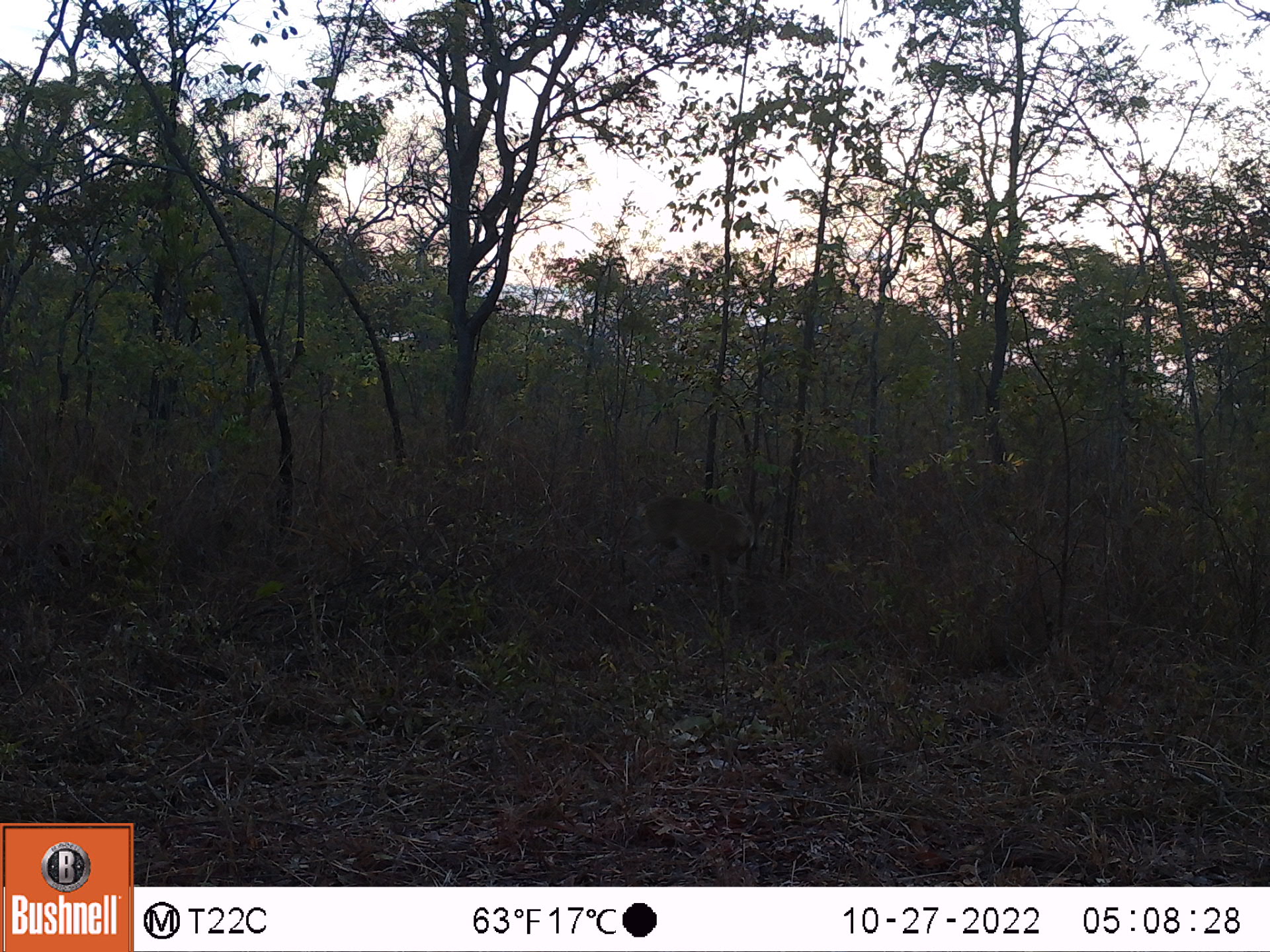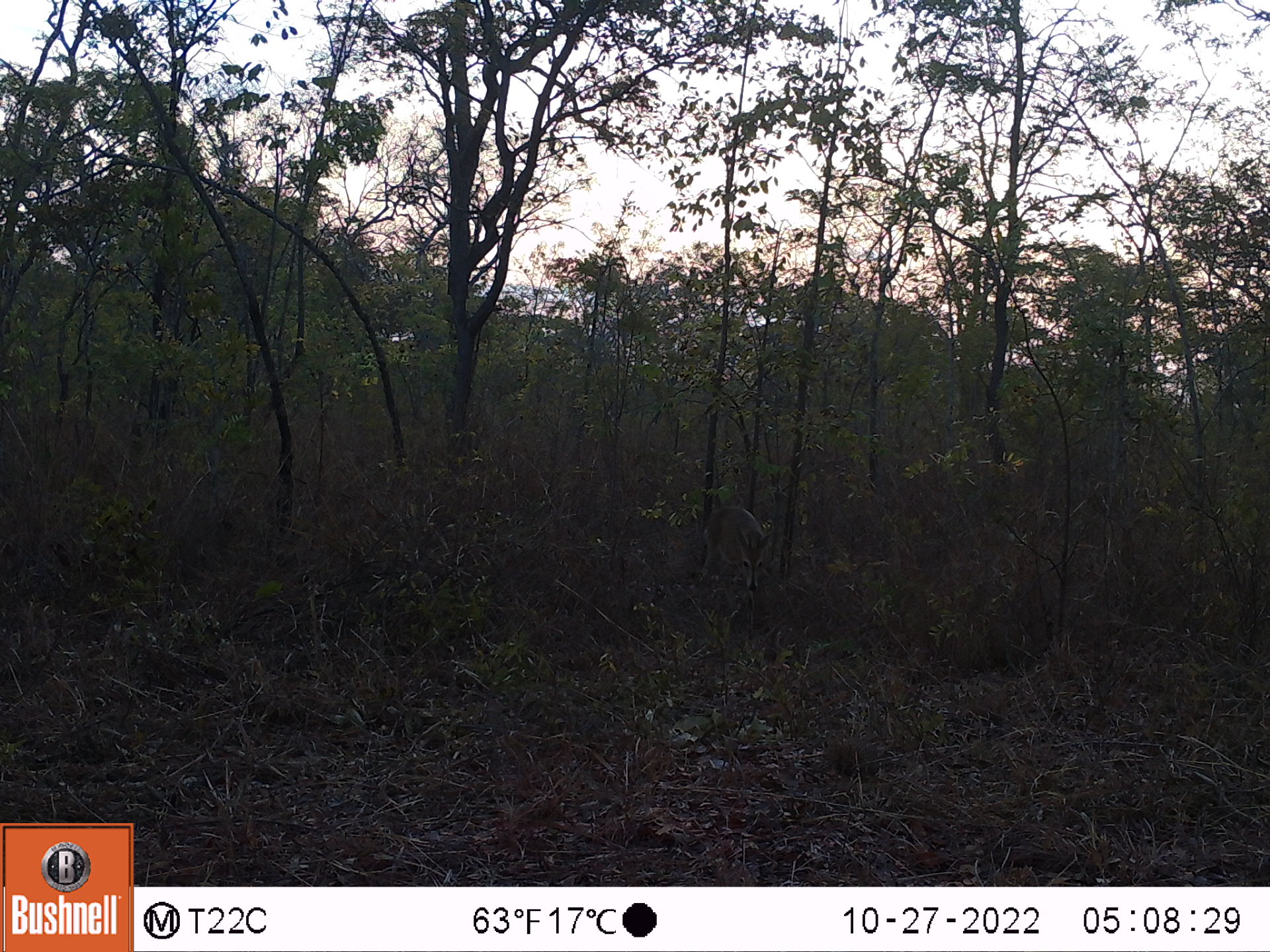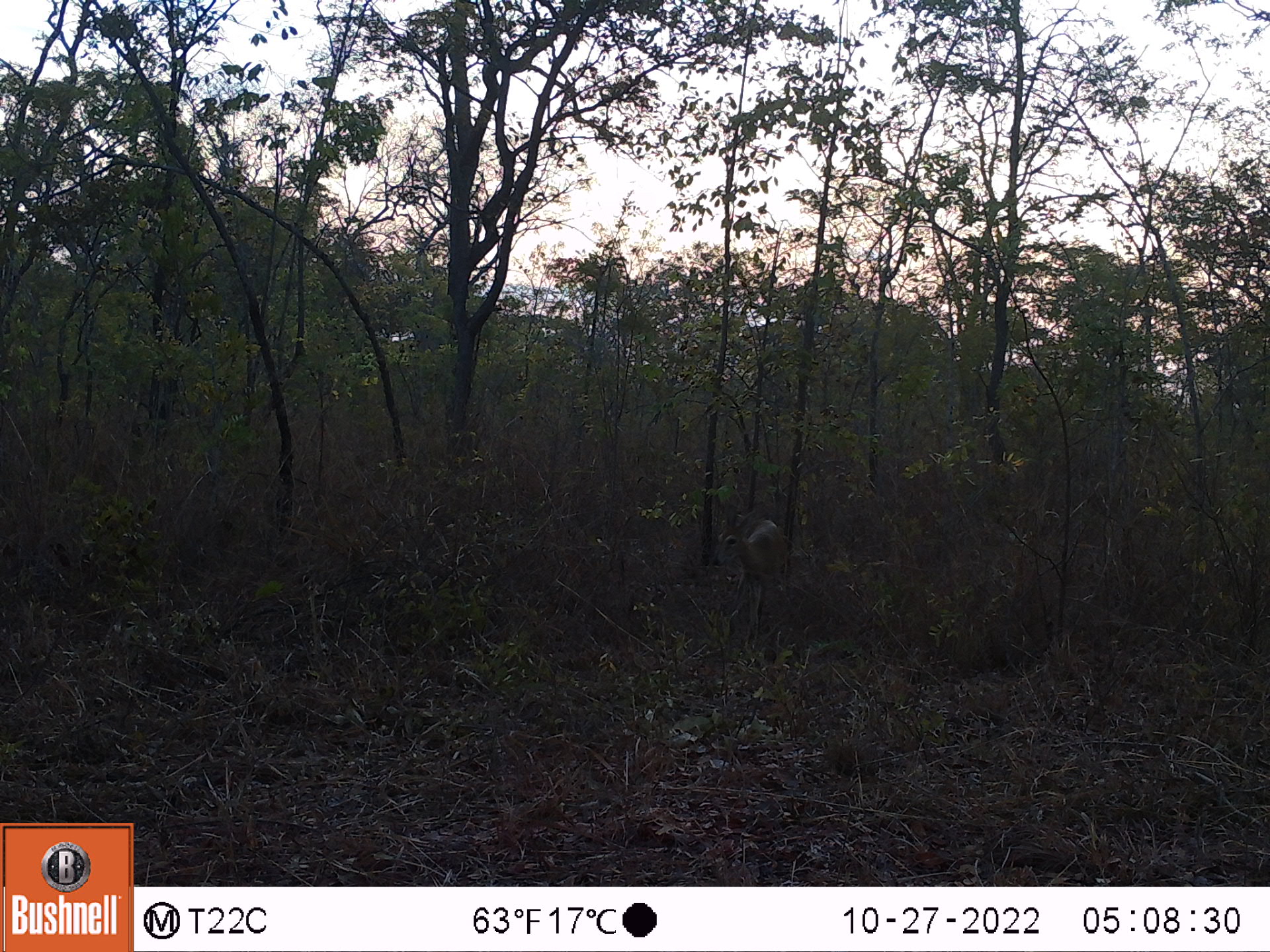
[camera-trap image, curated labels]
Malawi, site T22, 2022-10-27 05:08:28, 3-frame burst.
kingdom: Animalia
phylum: Chordata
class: Mammalia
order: Artiodactyla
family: Bovidae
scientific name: Antilopinae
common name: small antelope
Small antelope (Antilopinae), count 1.